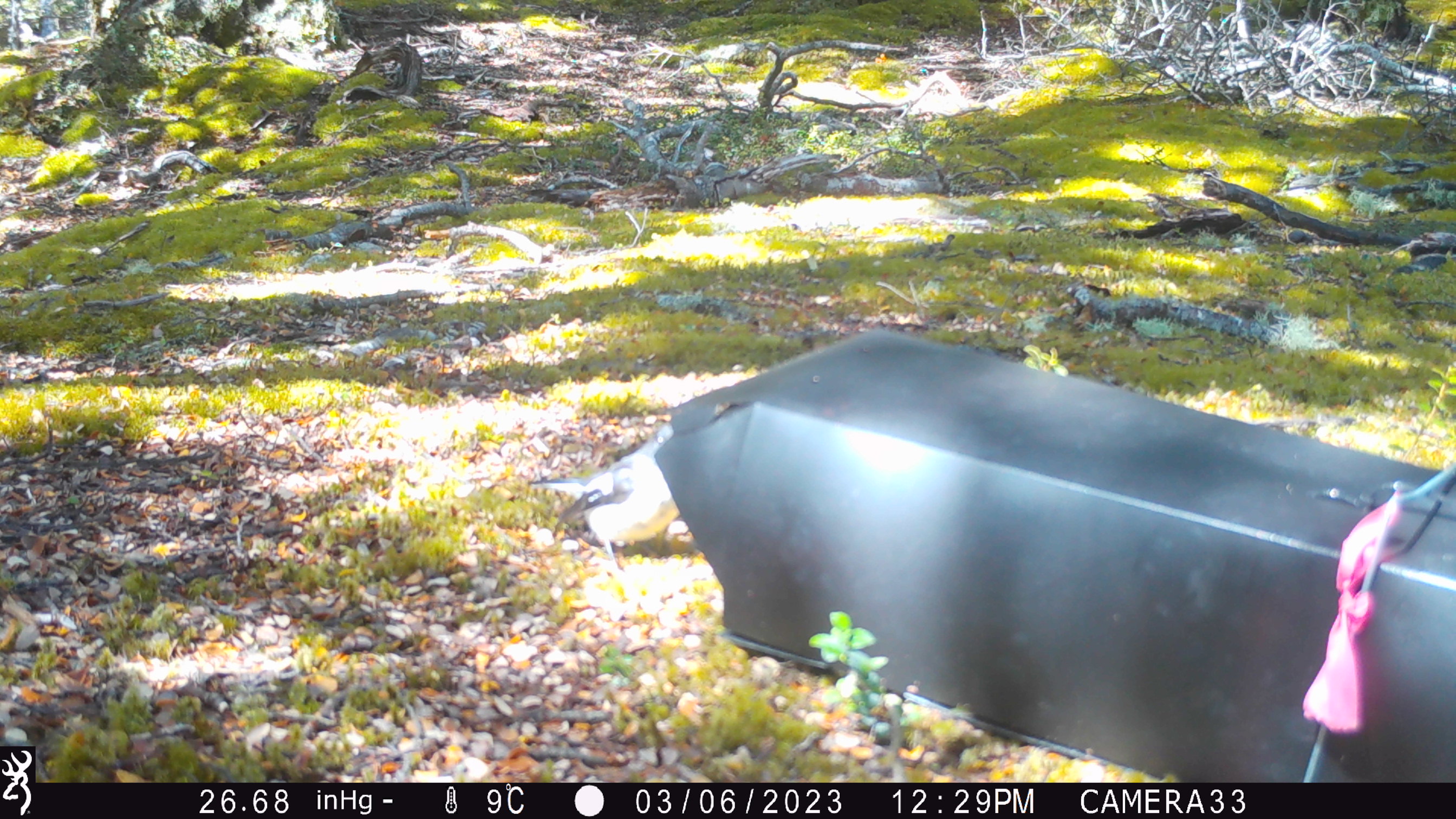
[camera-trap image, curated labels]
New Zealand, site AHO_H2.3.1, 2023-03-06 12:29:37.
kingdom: Animalia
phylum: Chordata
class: Aves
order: Passeriformes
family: Petroicidae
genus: Petroica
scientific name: Petroica macrocephala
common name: tomtit